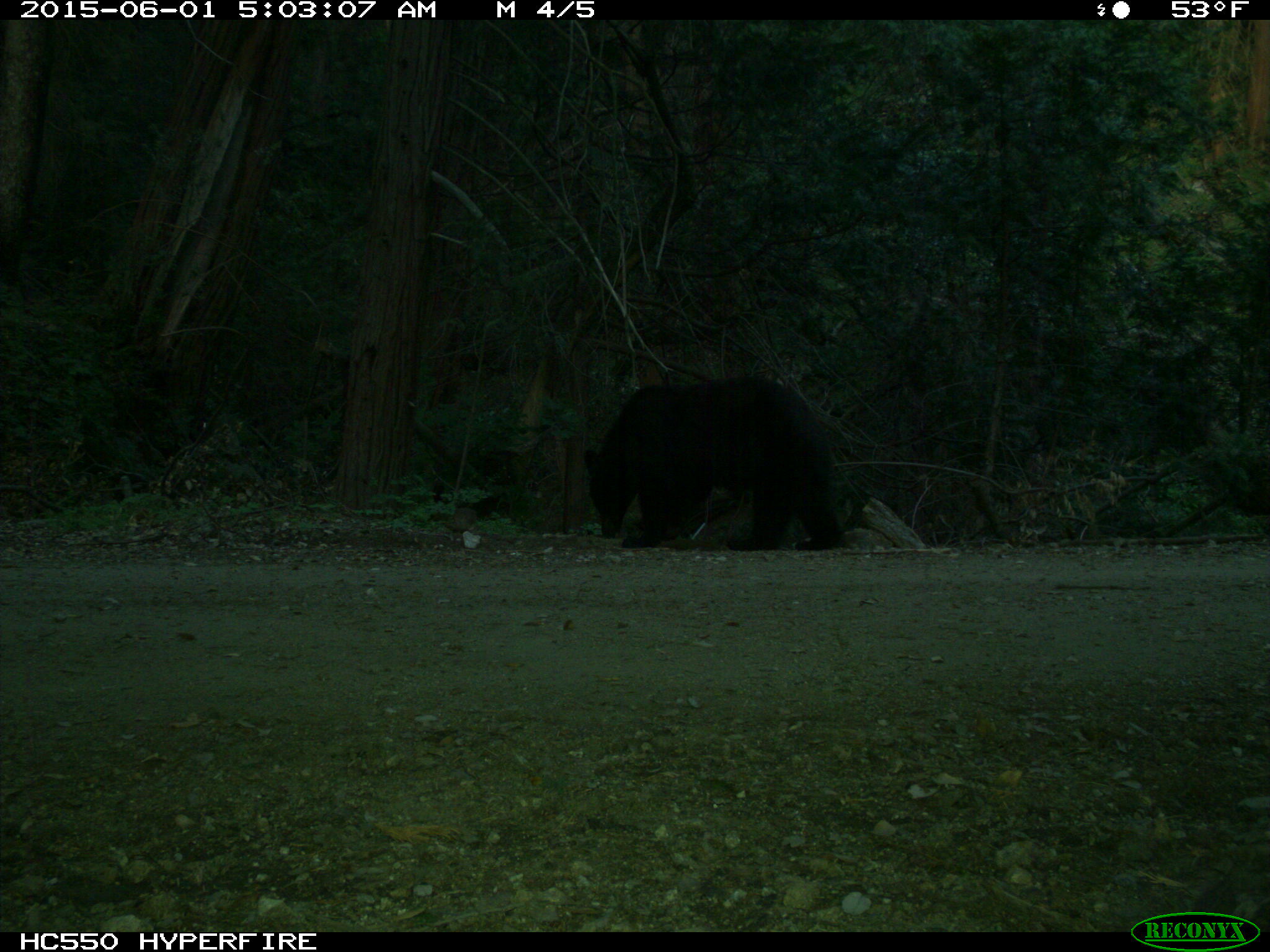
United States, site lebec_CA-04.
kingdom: Animalia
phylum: Chordata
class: Mammalia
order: Carnivora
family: Ursidae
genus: Ursus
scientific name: Ursus americanus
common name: american black bear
Ursus americanus (american black bear).